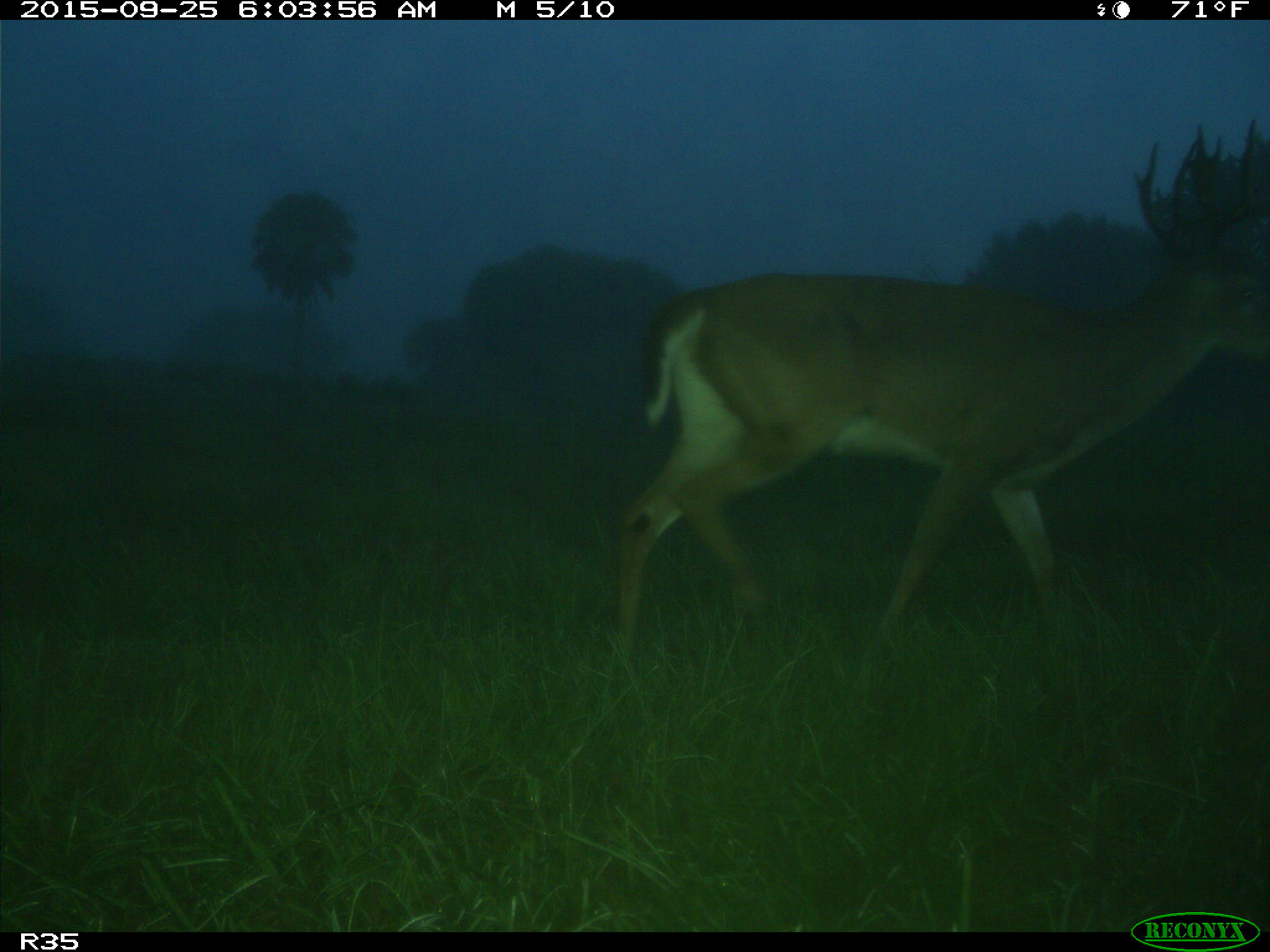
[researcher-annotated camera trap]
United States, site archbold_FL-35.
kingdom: Animalia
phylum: Chordata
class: Mammalia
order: Artiodactyla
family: Cervidae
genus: Odocoileus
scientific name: Odocoileus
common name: deer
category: unidentified deer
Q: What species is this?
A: Unidentified deer (deer) (Odocoileus).